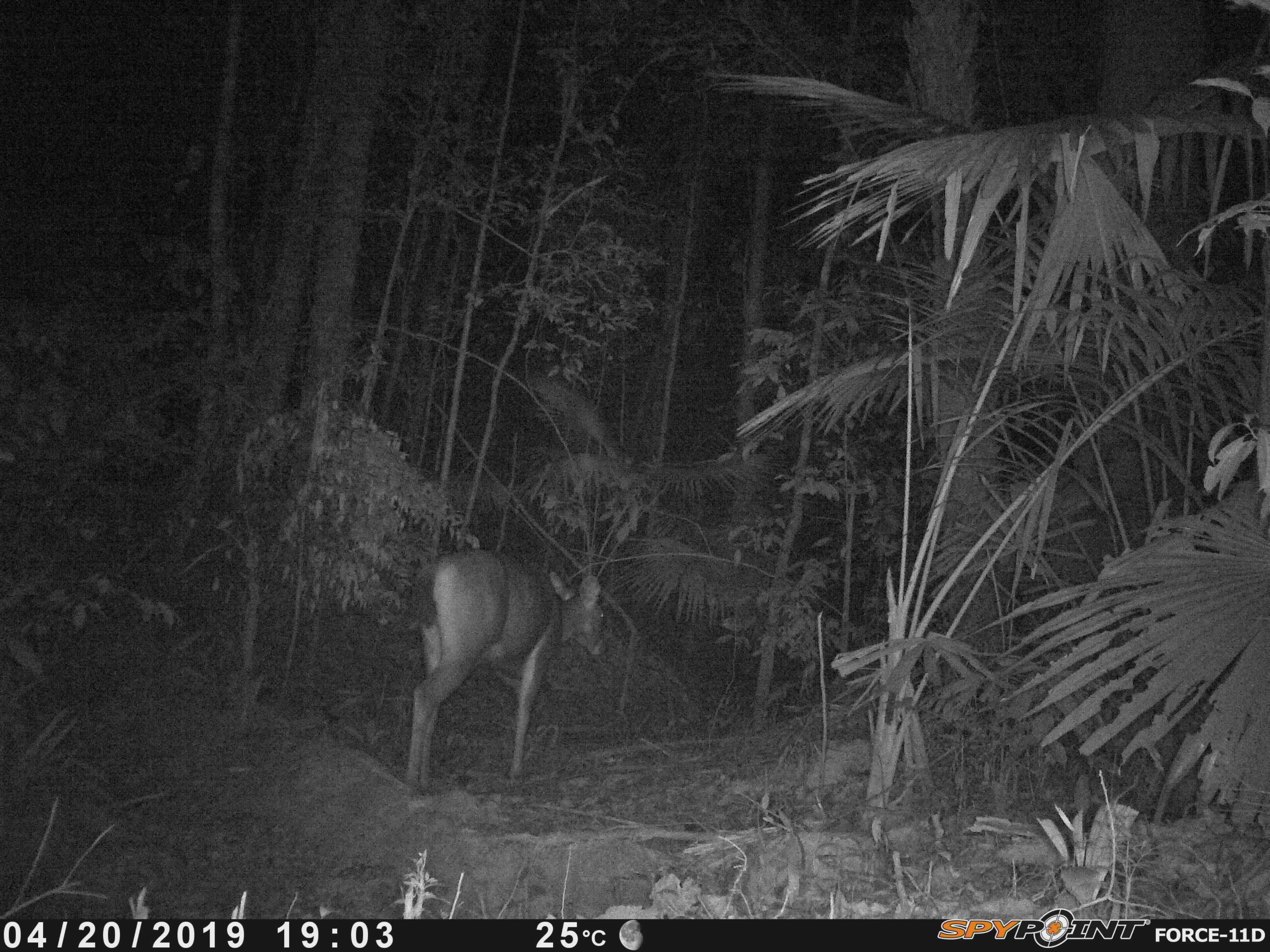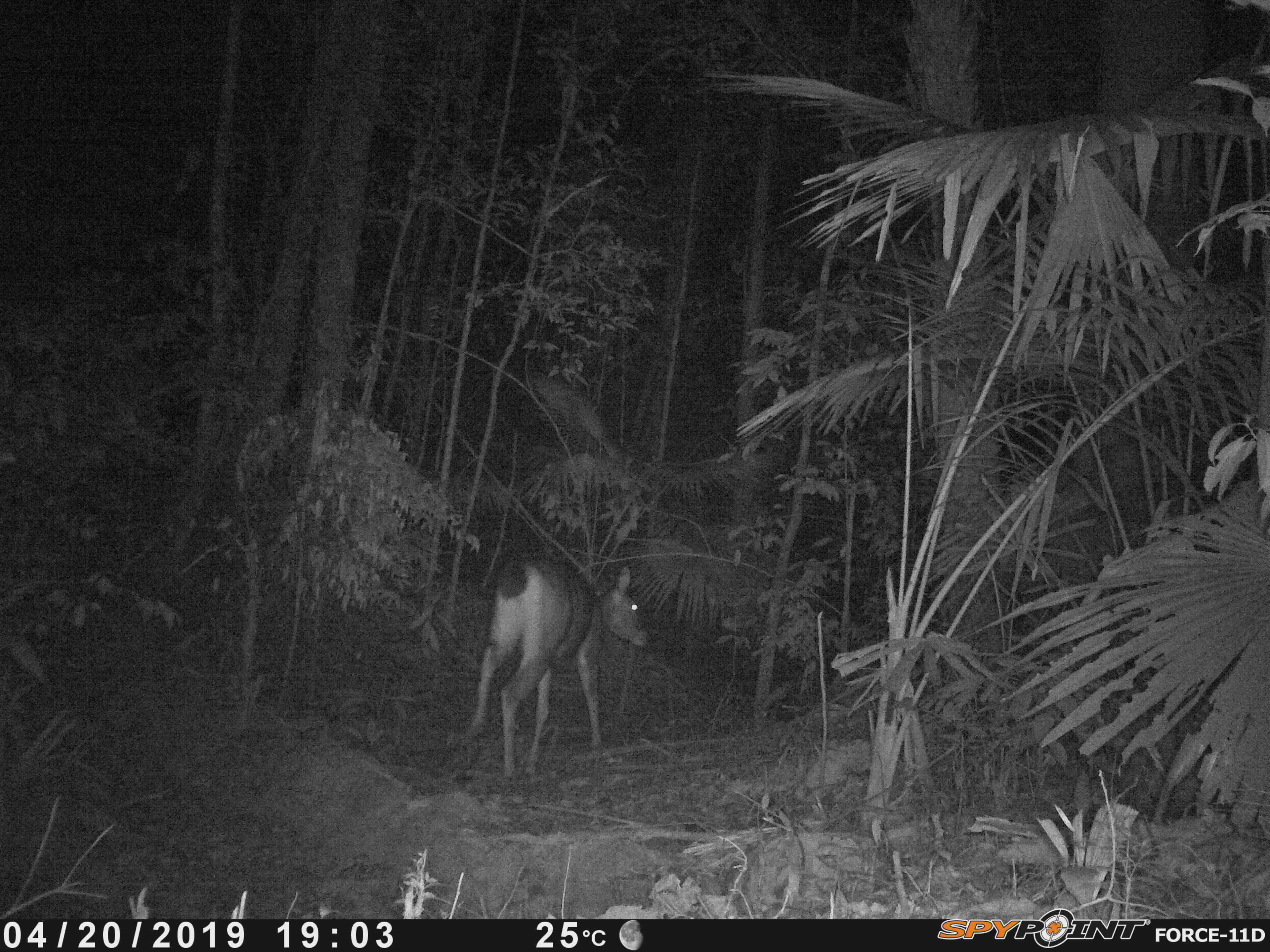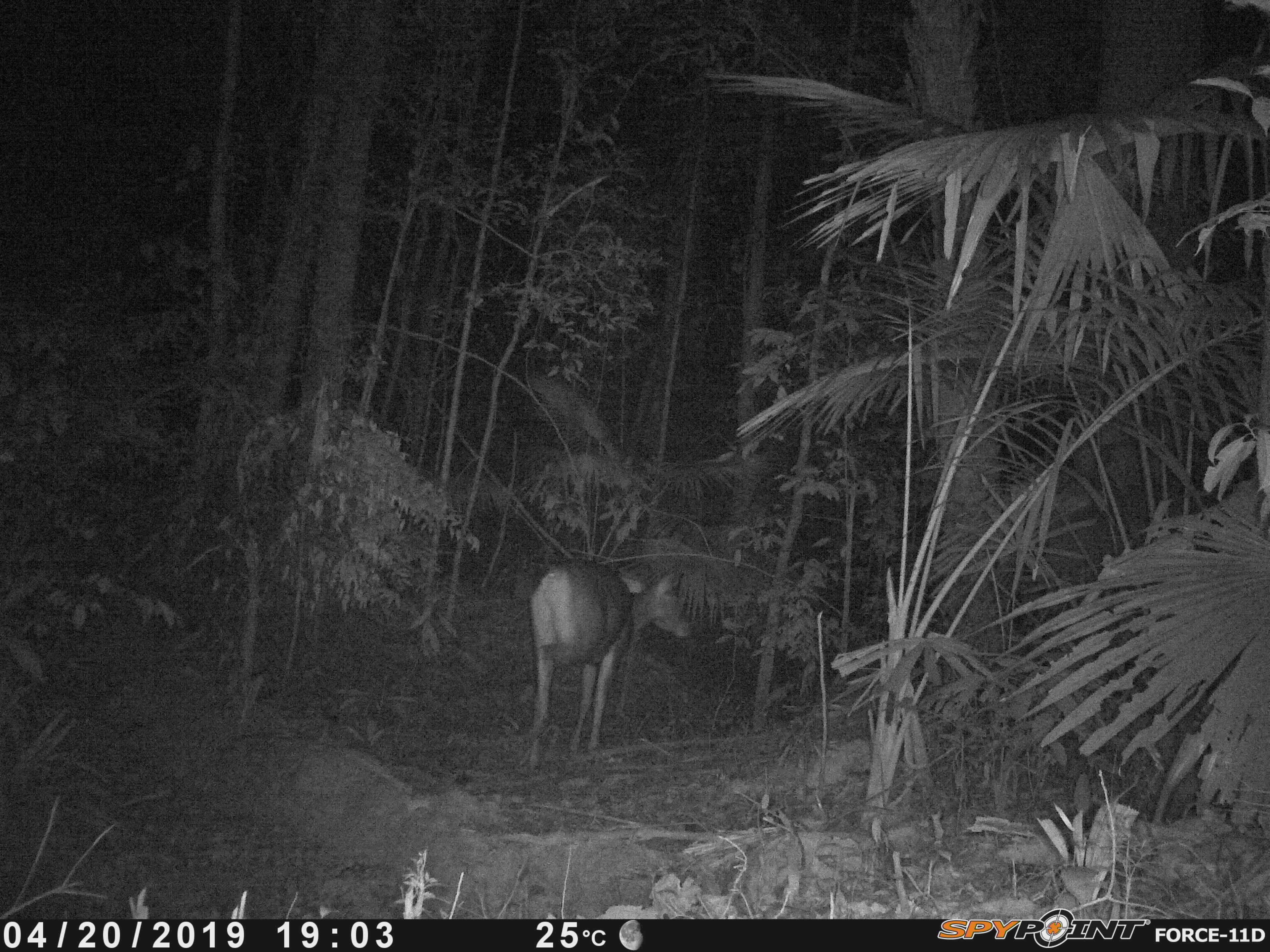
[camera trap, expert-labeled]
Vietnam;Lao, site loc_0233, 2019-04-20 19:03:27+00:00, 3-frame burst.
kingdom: Animalia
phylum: Chordata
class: Mammalia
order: Artiodactyla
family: Cervidae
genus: Rusa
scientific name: Rusa unicolor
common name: sambar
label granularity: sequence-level